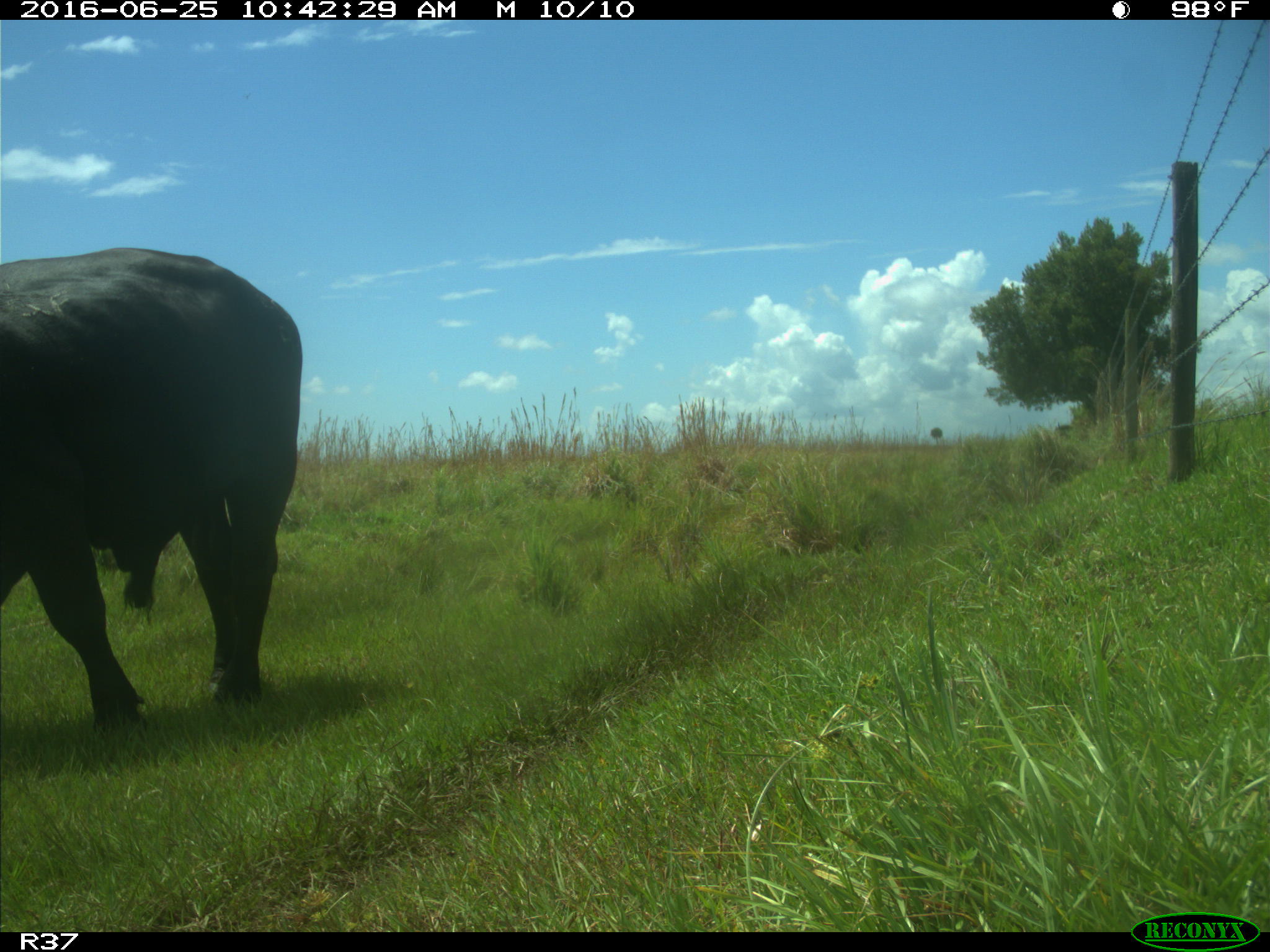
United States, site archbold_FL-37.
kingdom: Animalia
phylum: Chordata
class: Mammalia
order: Artiodactyla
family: Bovidae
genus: Bos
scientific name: Bos taurus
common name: domestic cow